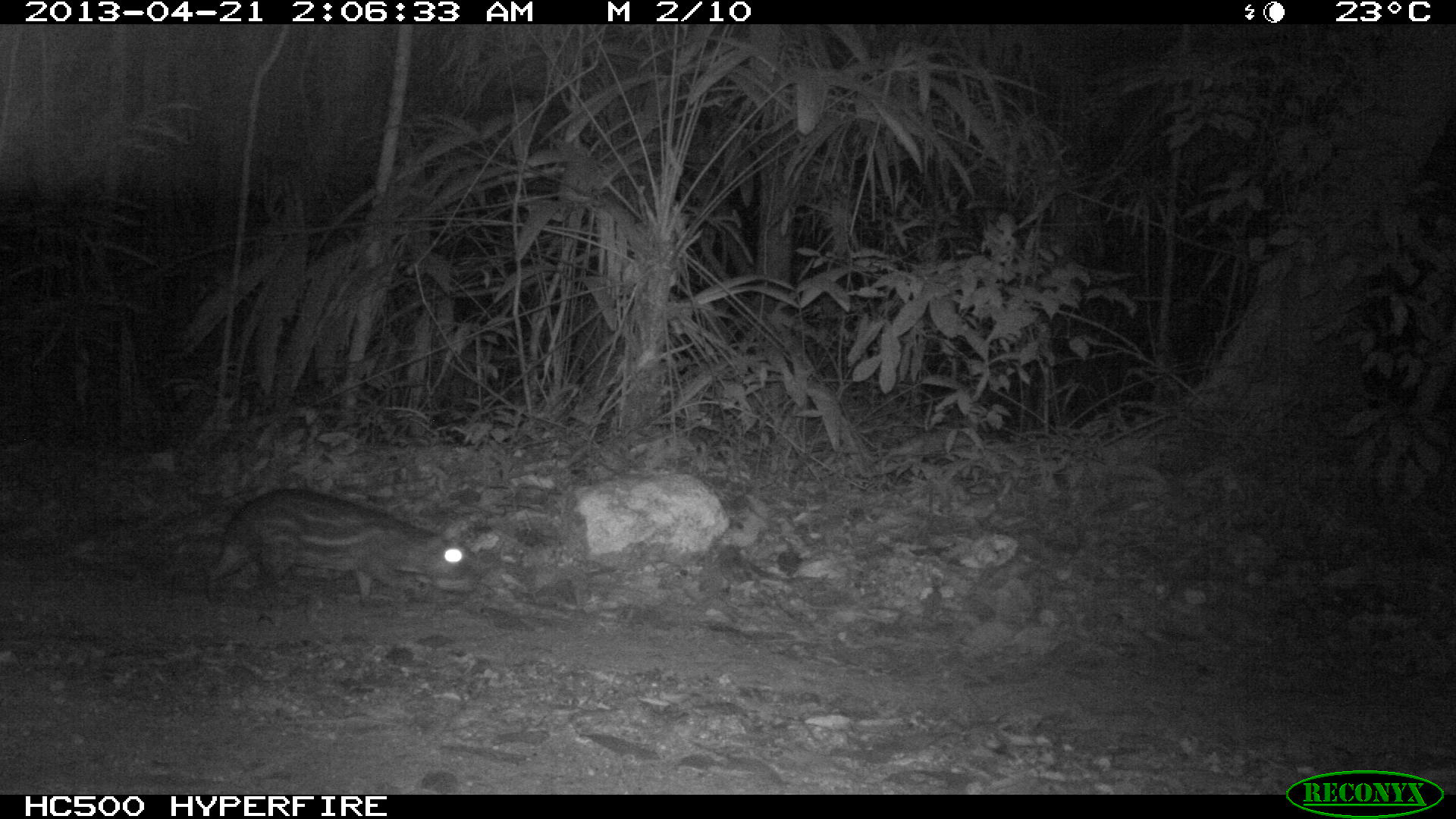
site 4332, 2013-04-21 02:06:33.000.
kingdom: Animalia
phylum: Chordata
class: Mammalia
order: Rodentia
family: Cuniculidae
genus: Cuniculus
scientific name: Cuniculus paca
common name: lowland paca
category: agouti paca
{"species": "agouti paca (lowland paca) (Cuniculus paca)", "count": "1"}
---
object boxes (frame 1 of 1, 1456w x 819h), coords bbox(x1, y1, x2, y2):
agouti paca: bbox(205, 488, 483, 609)